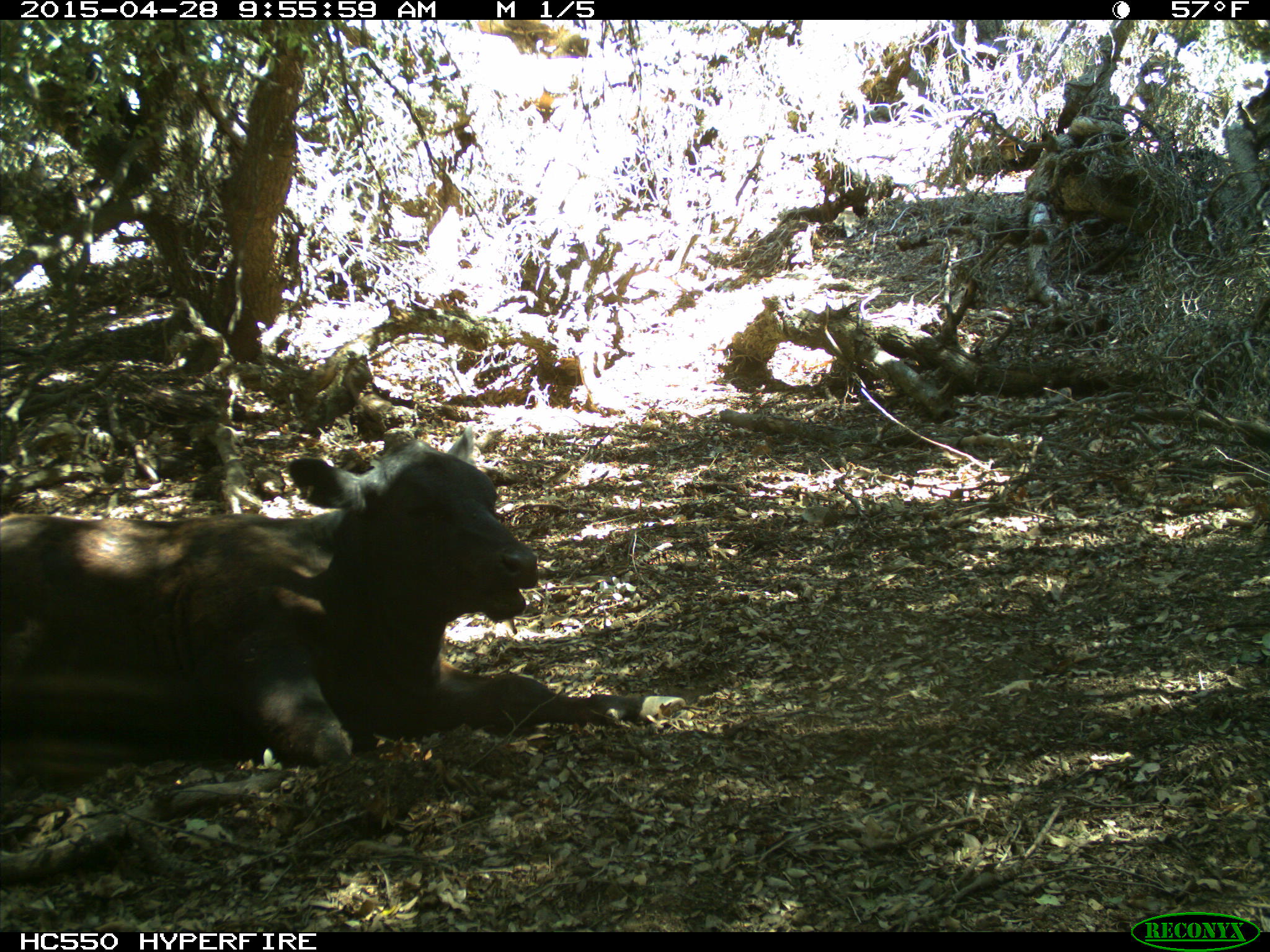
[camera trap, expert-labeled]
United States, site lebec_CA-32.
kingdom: Animalia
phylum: Chordata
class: Mammalia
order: Artiodactyla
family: Bovidae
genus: Bos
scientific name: Bos taurus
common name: domestic cow